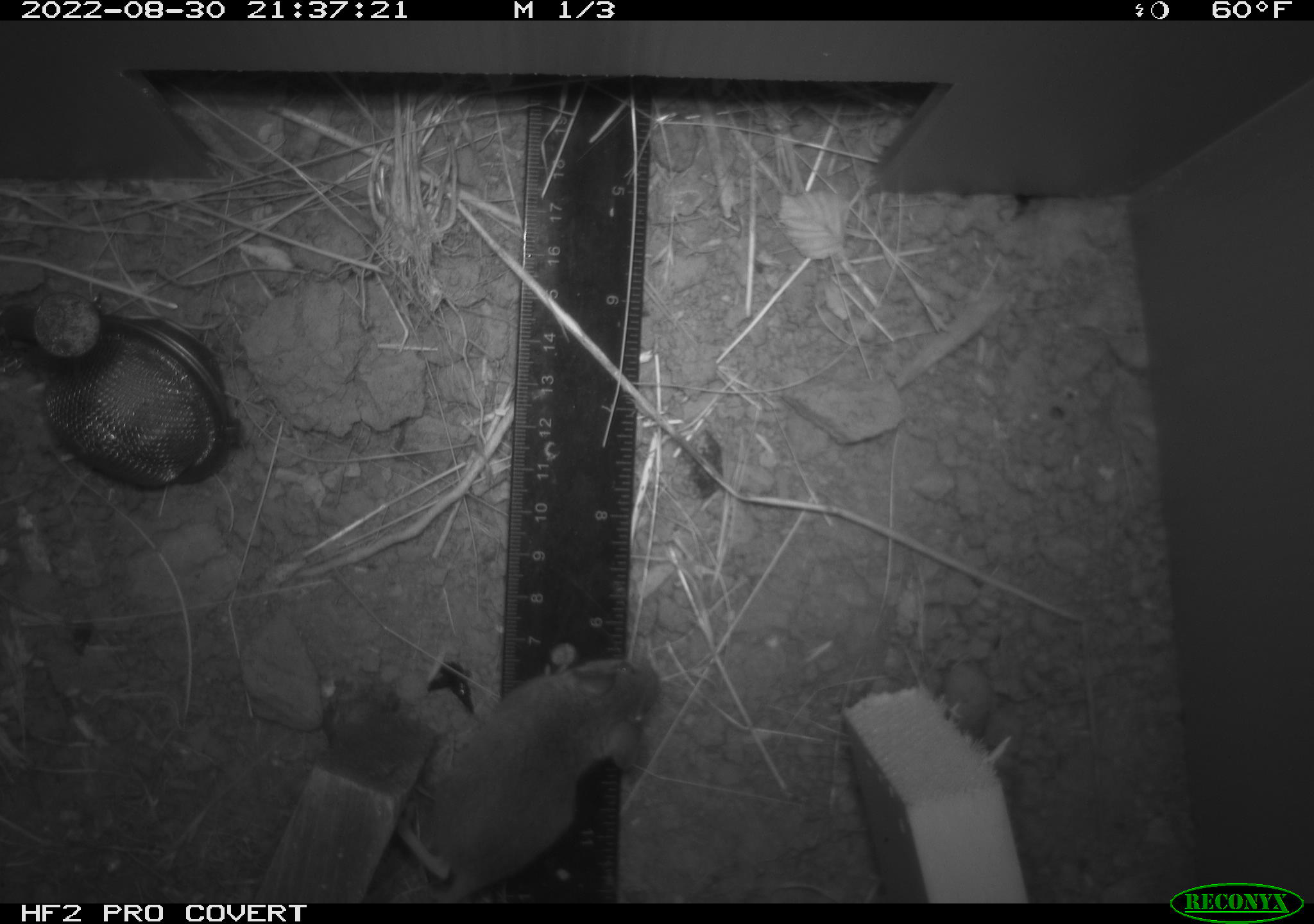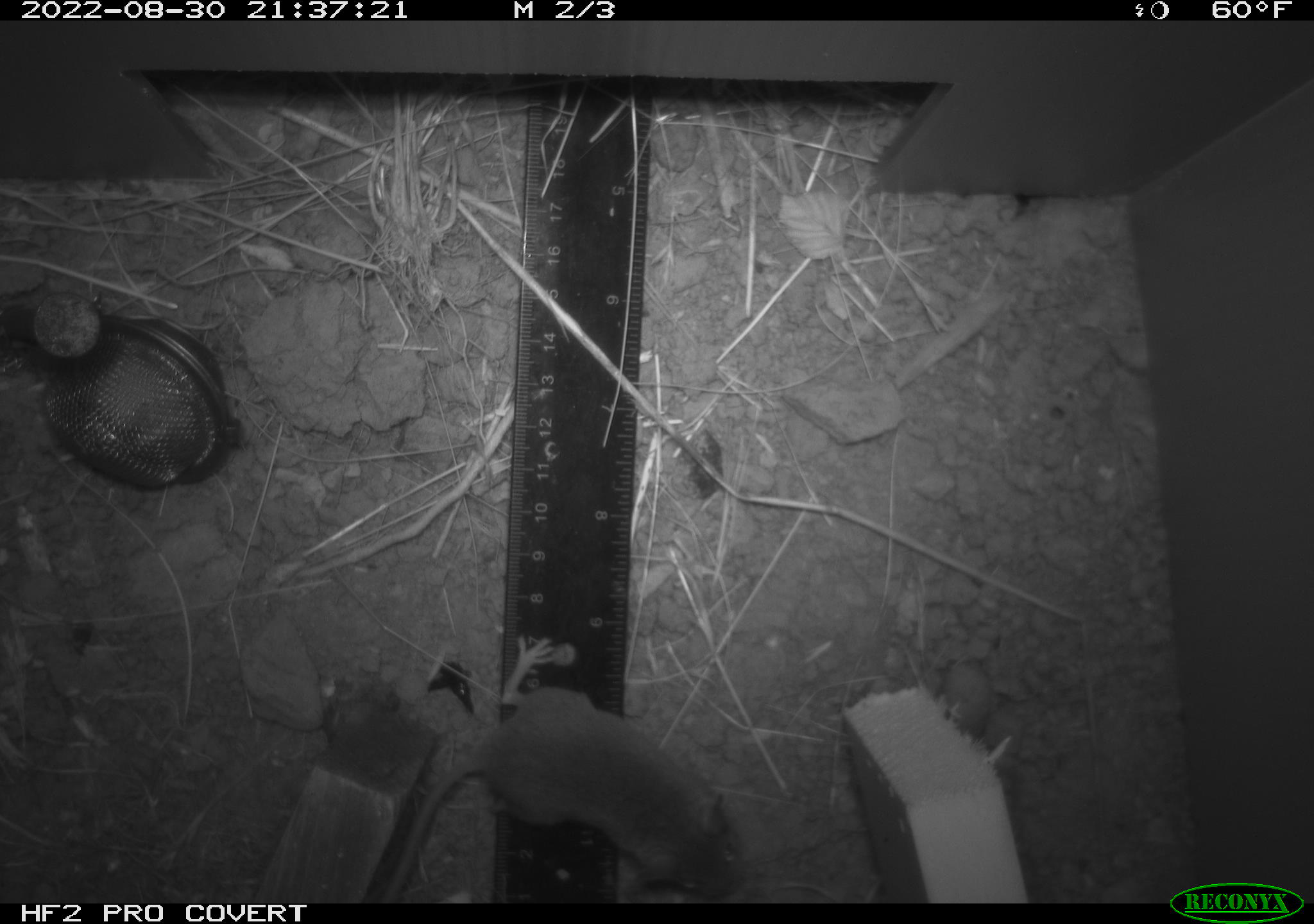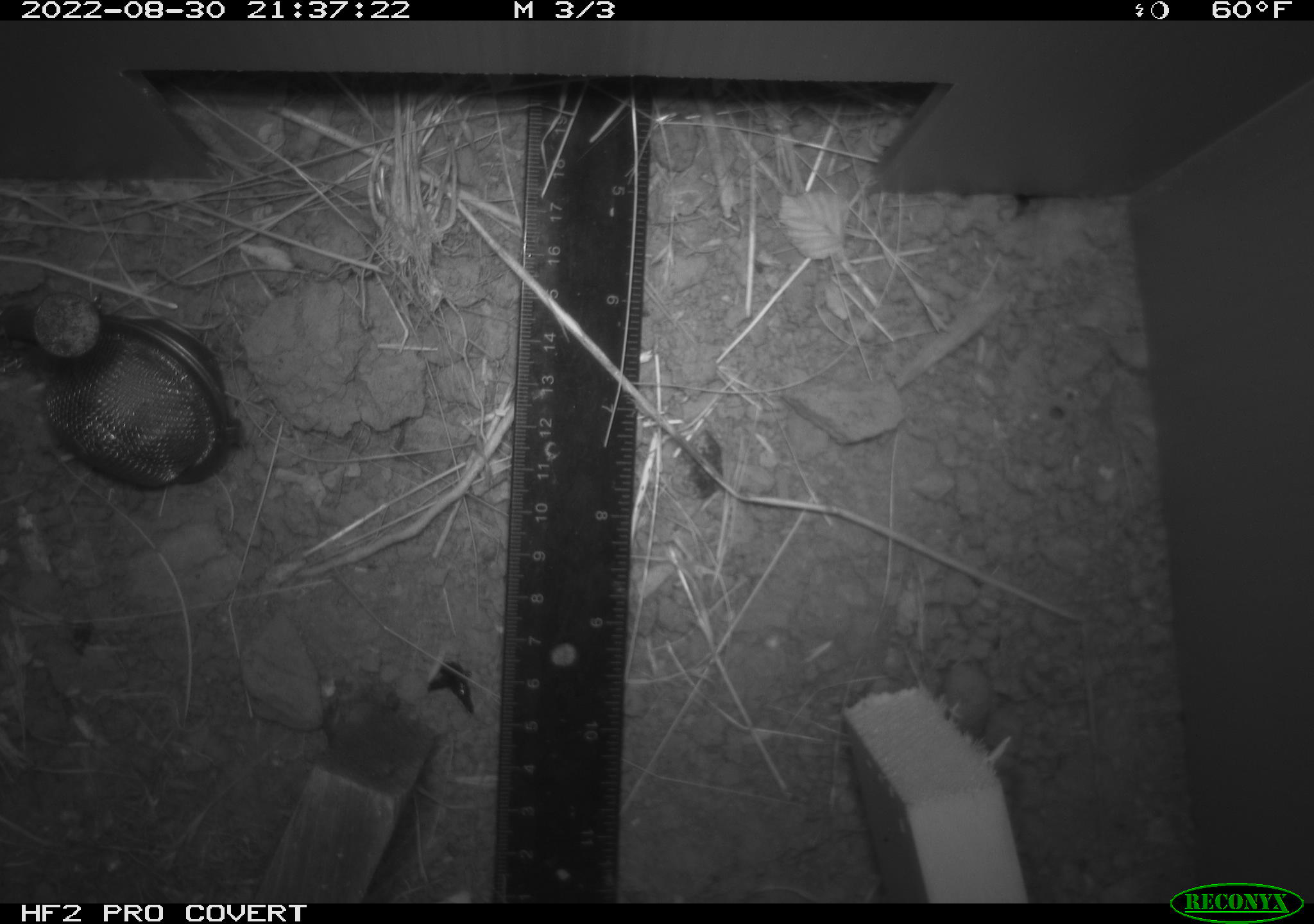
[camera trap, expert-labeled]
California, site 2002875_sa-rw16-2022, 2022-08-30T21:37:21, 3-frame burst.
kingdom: Animalia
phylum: Chordata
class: Mammalia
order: Rodentia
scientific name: Rodentia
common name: rodent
Rodent (Rodentia).